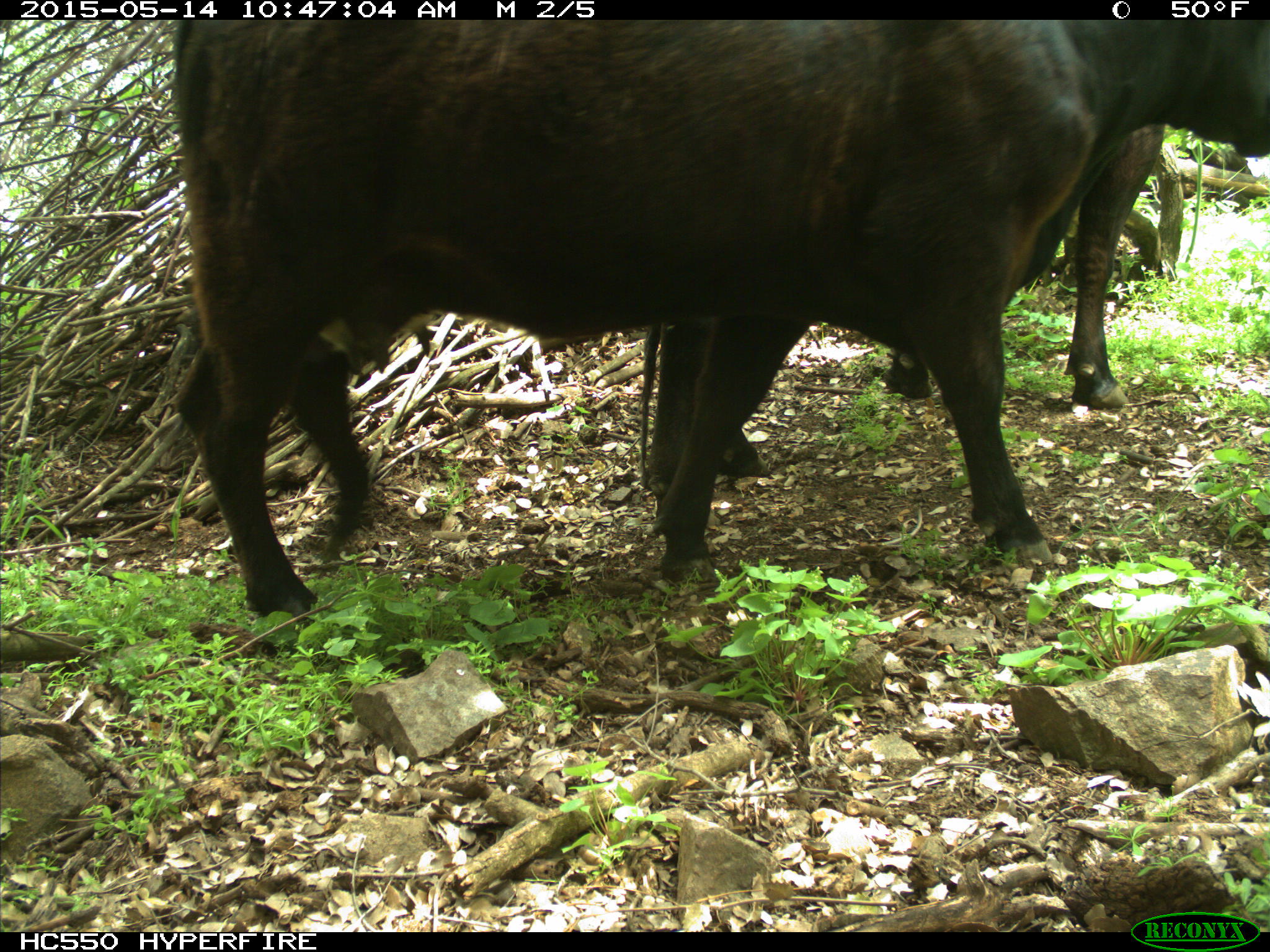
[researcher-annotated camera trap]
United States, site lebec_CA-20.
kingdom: Animalia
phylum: Chordata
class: Mammalia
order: Artiodactyla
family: Bovidae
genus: Bos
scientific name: Bos taurus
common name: domestic cow